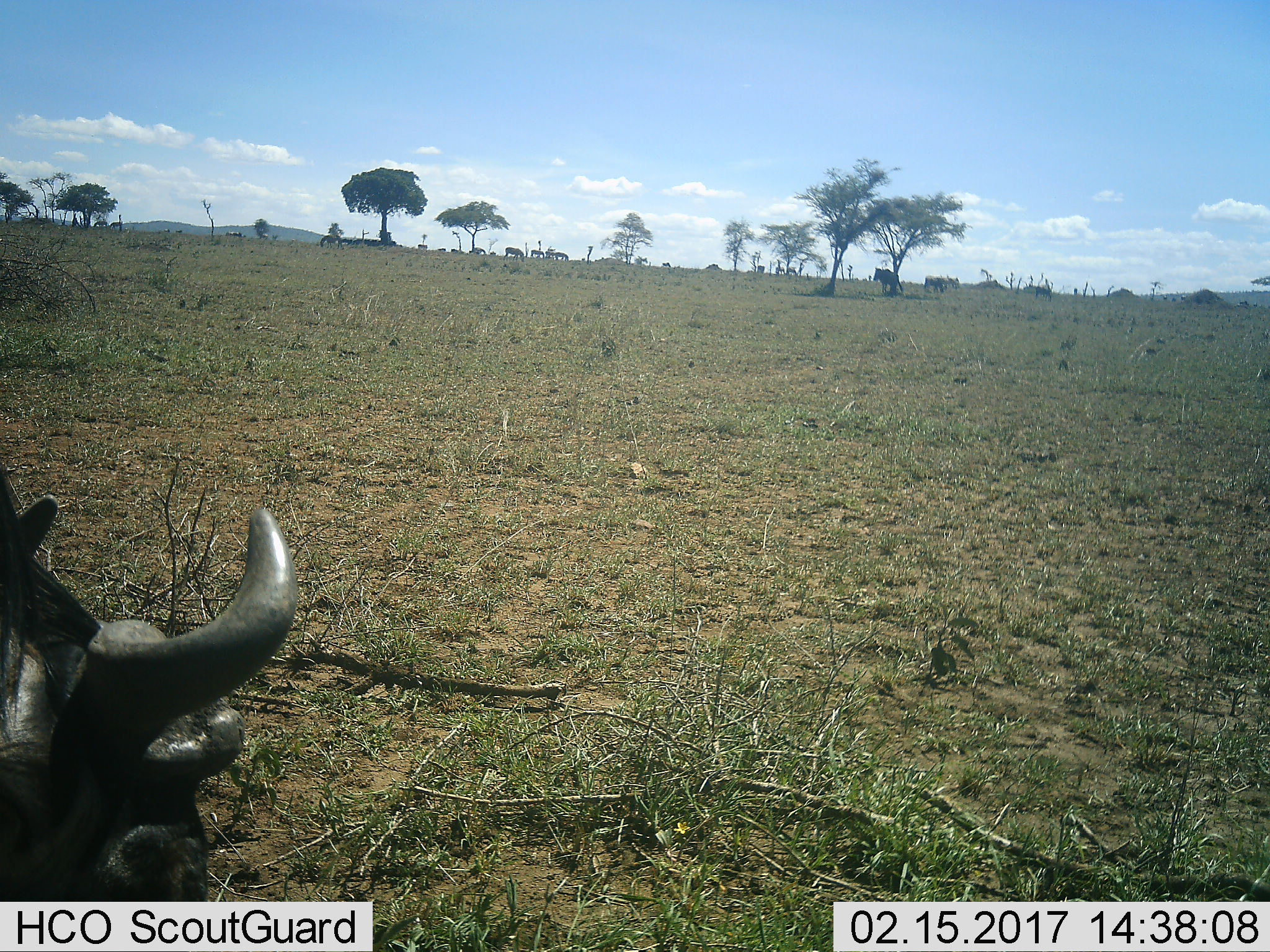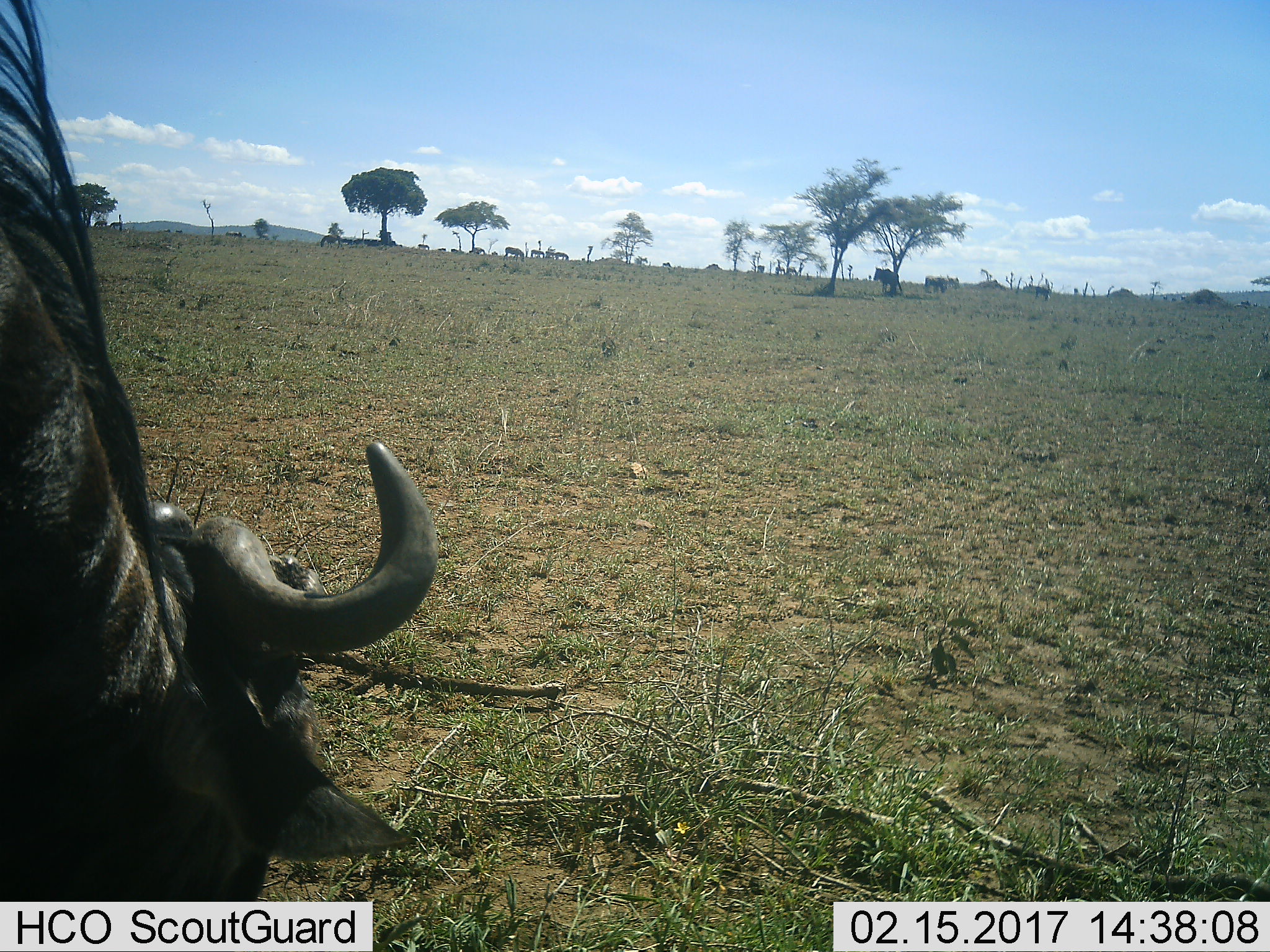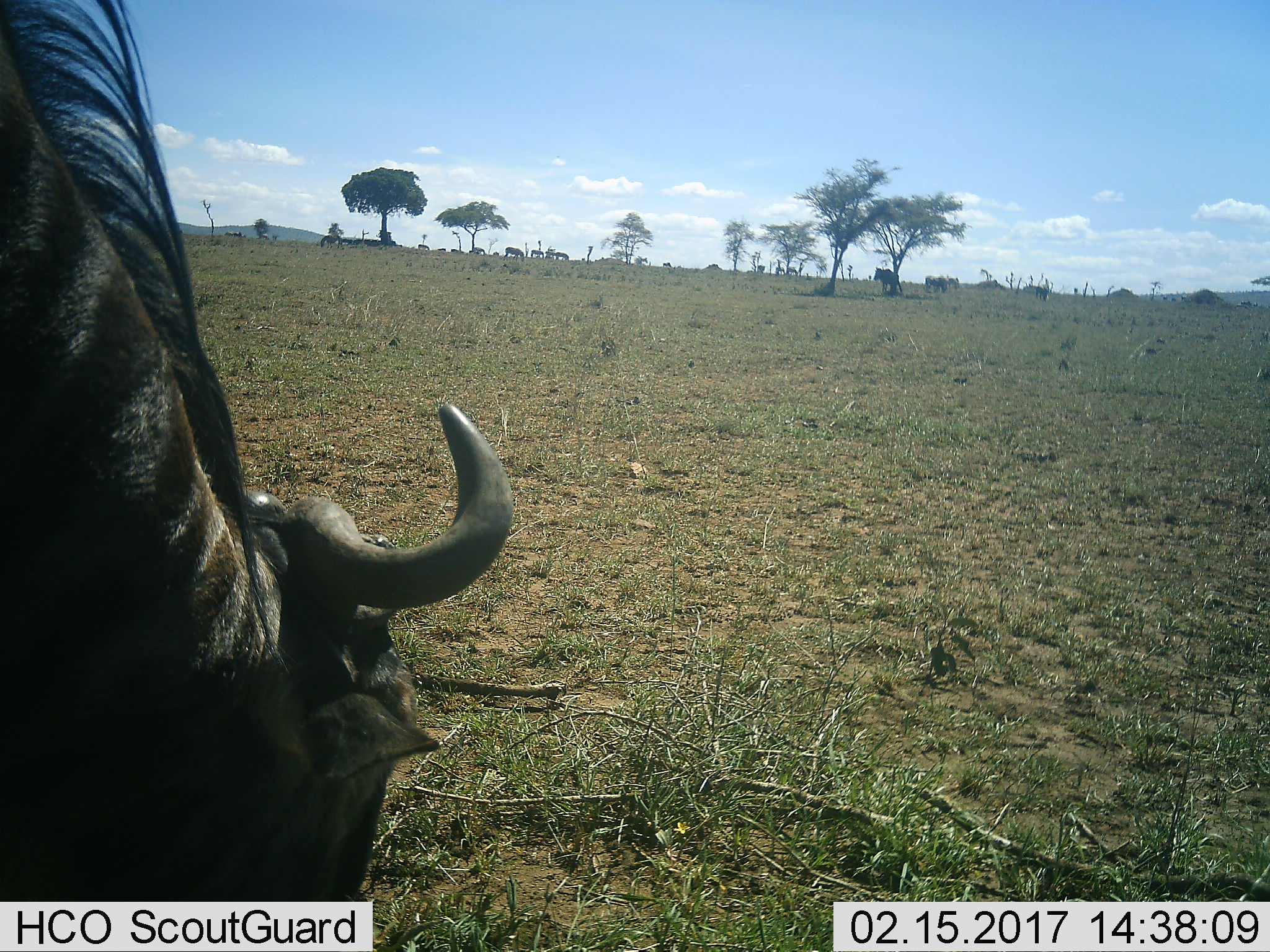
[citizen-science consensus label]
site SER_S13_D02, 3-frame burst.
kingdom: Animalia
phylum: Chordata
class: Mammalia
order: Artiodactyla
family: Bovidae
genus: Connochaetes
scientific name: Connochaetes taurinus taurinus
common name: blue wildebeest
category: wildebeestblue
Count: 11-50.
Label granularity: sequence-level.